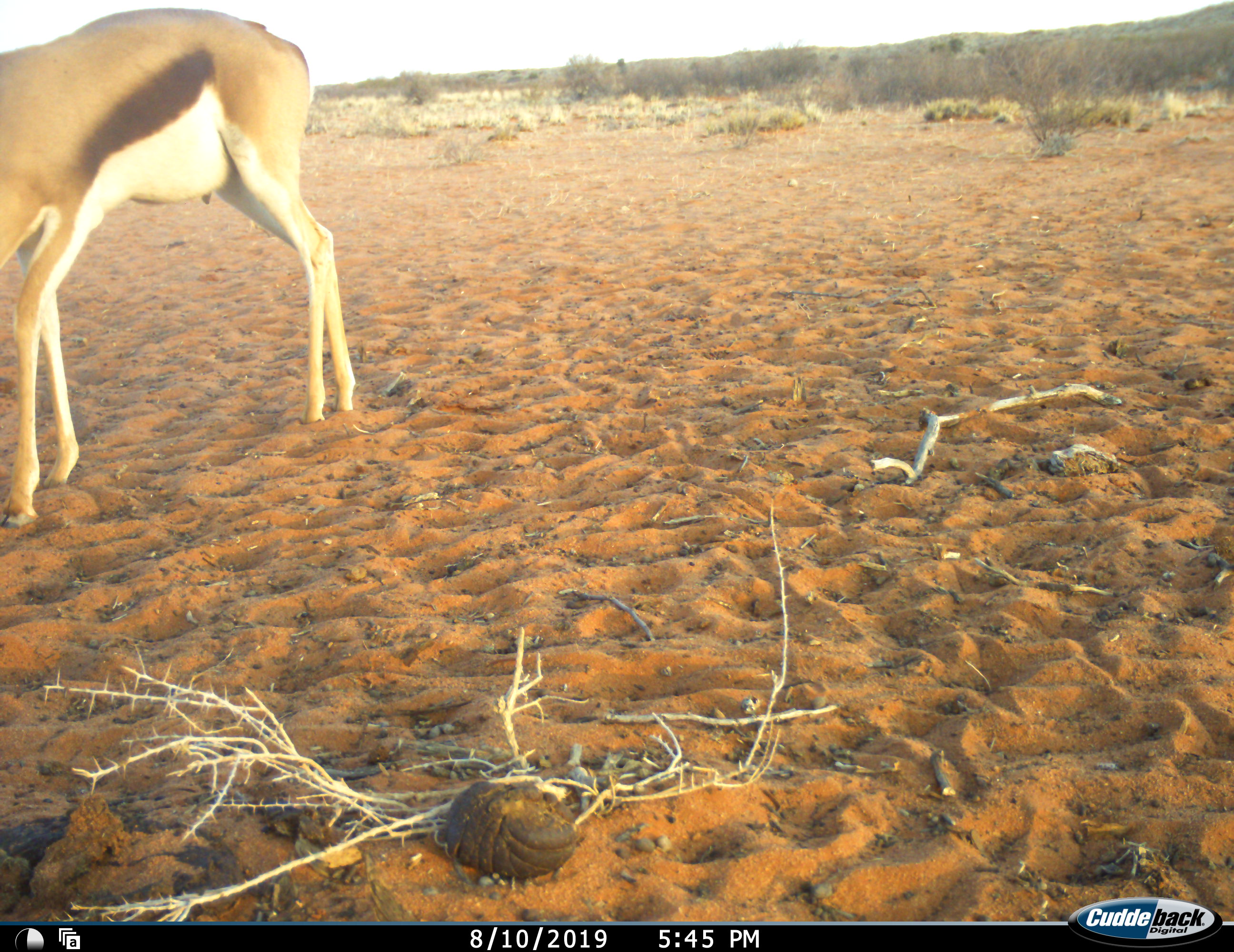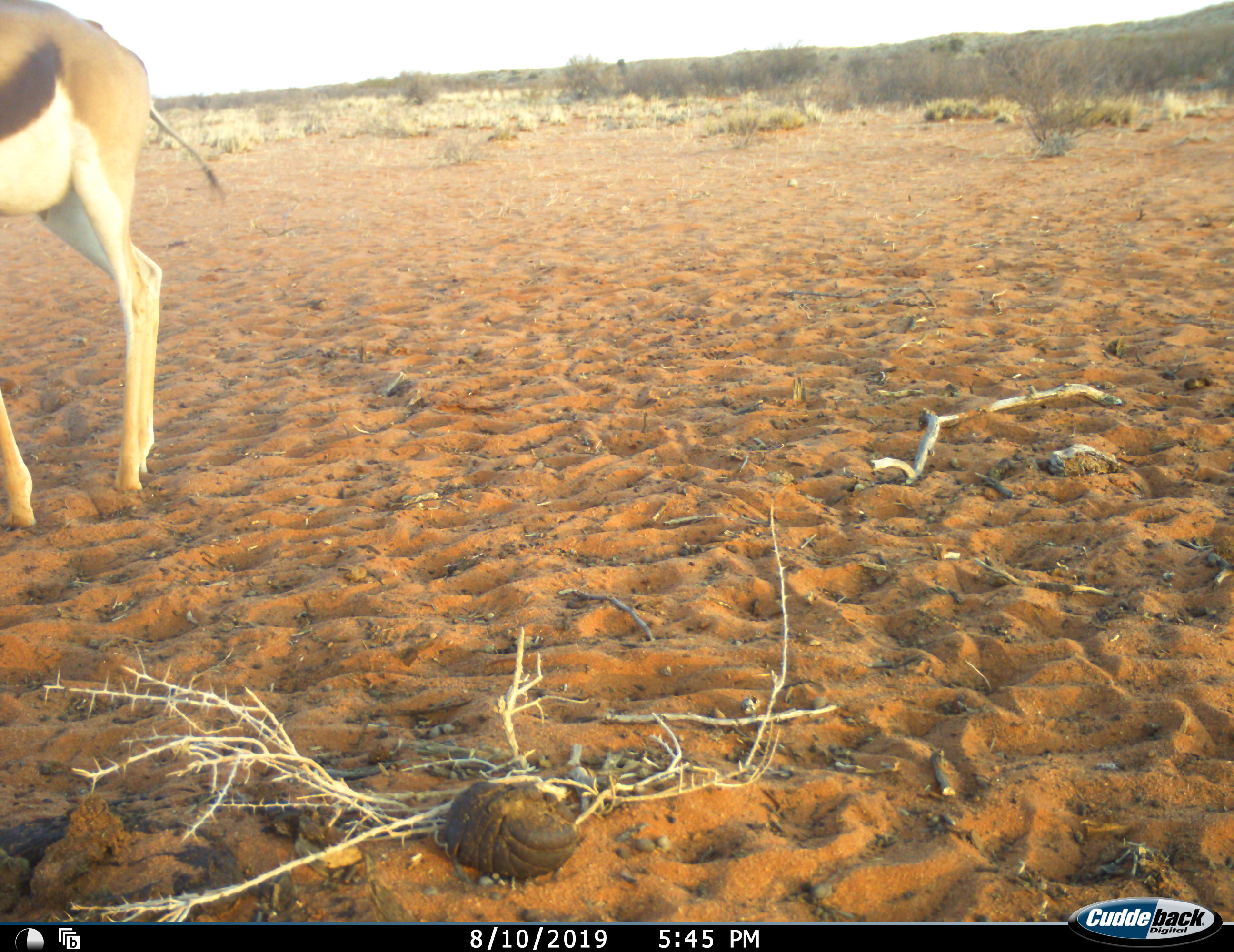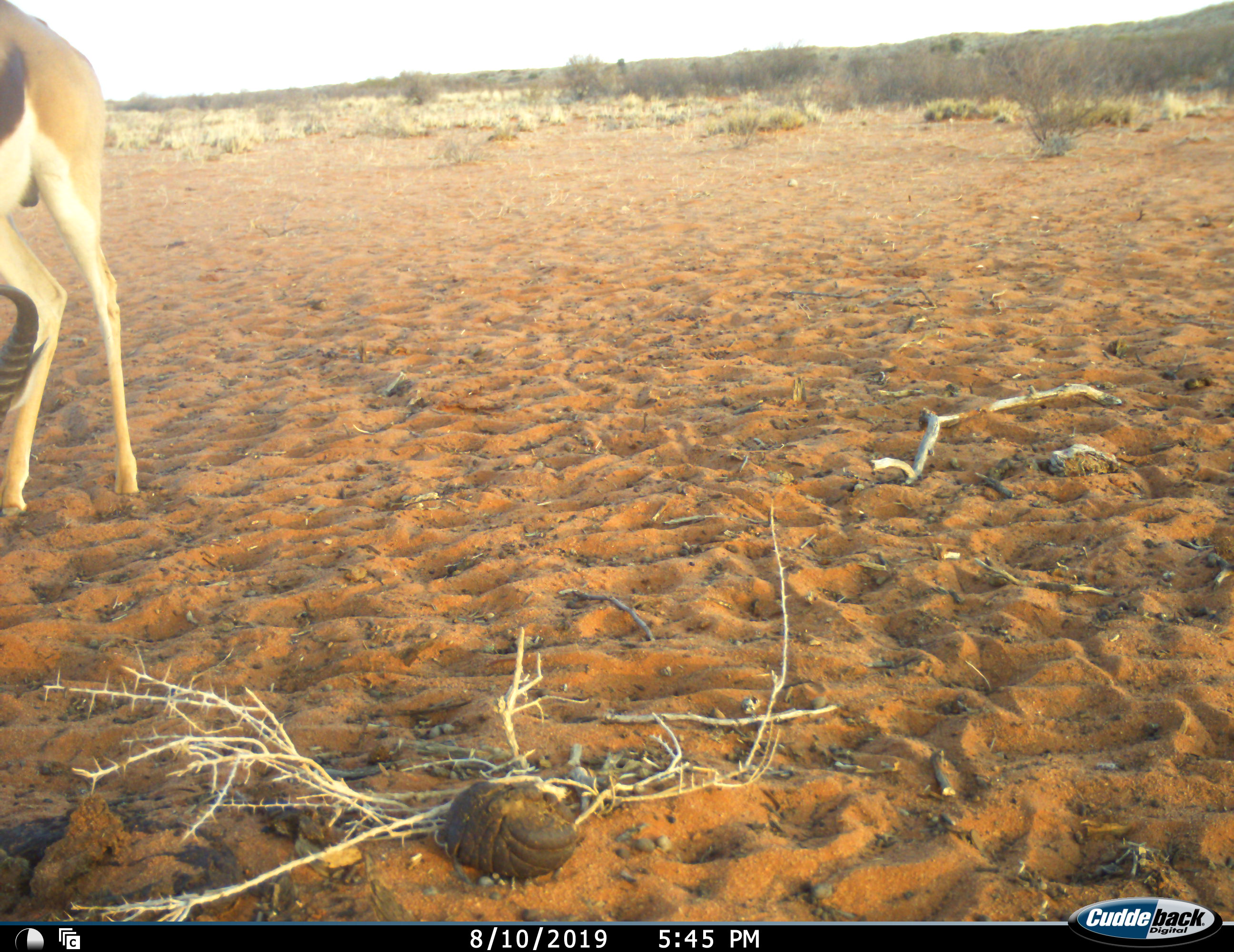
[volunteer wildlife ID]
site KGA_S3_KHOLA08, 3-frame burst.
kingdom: Animalia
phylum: Chordata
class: Mammalia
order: Artiodactyla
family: Bovidae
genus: Antidorcas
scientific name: Antidorcas marsupialis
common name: springbok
Springbok (Antidorcas marsupialis), count 1. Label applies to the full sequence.